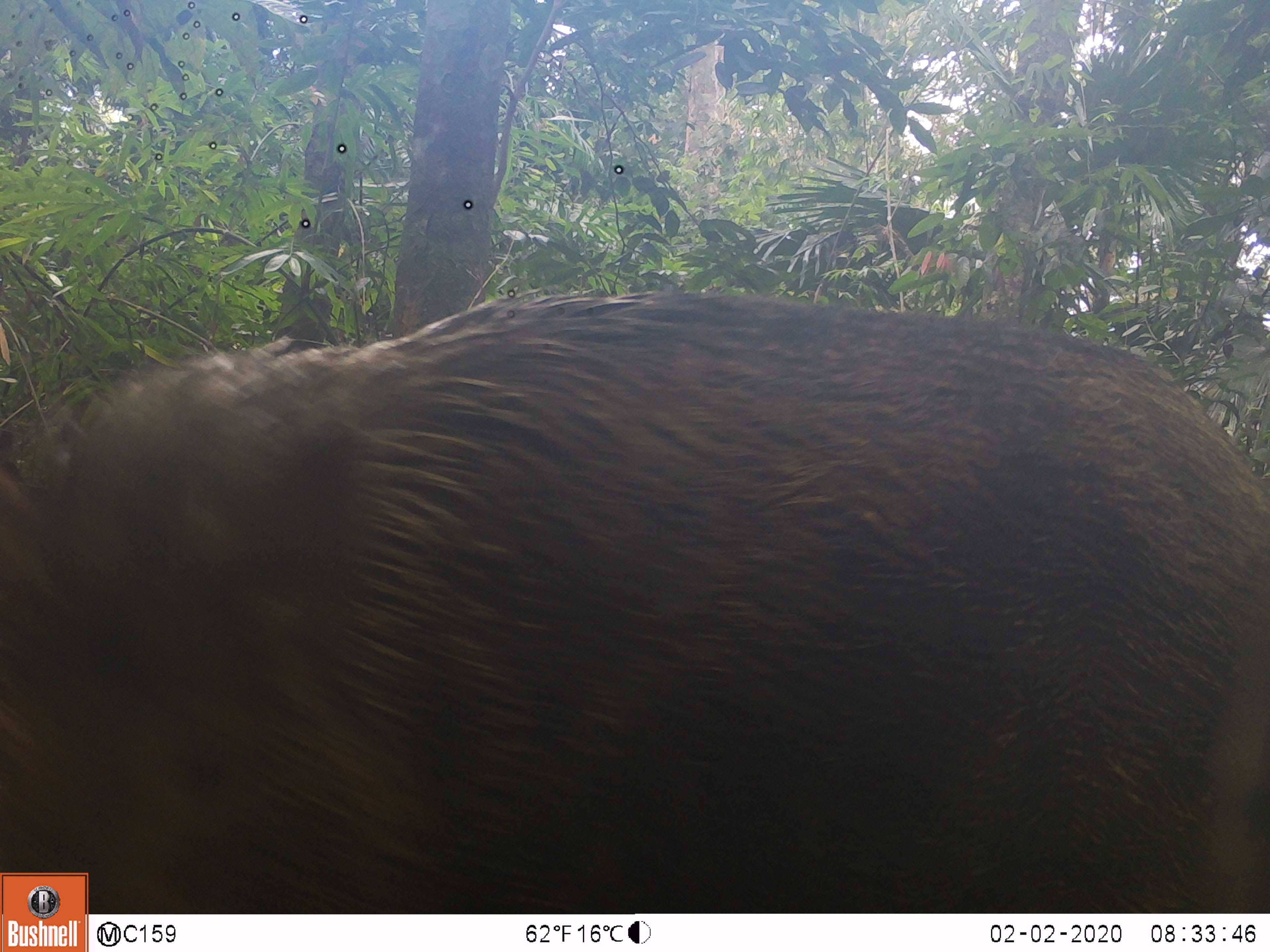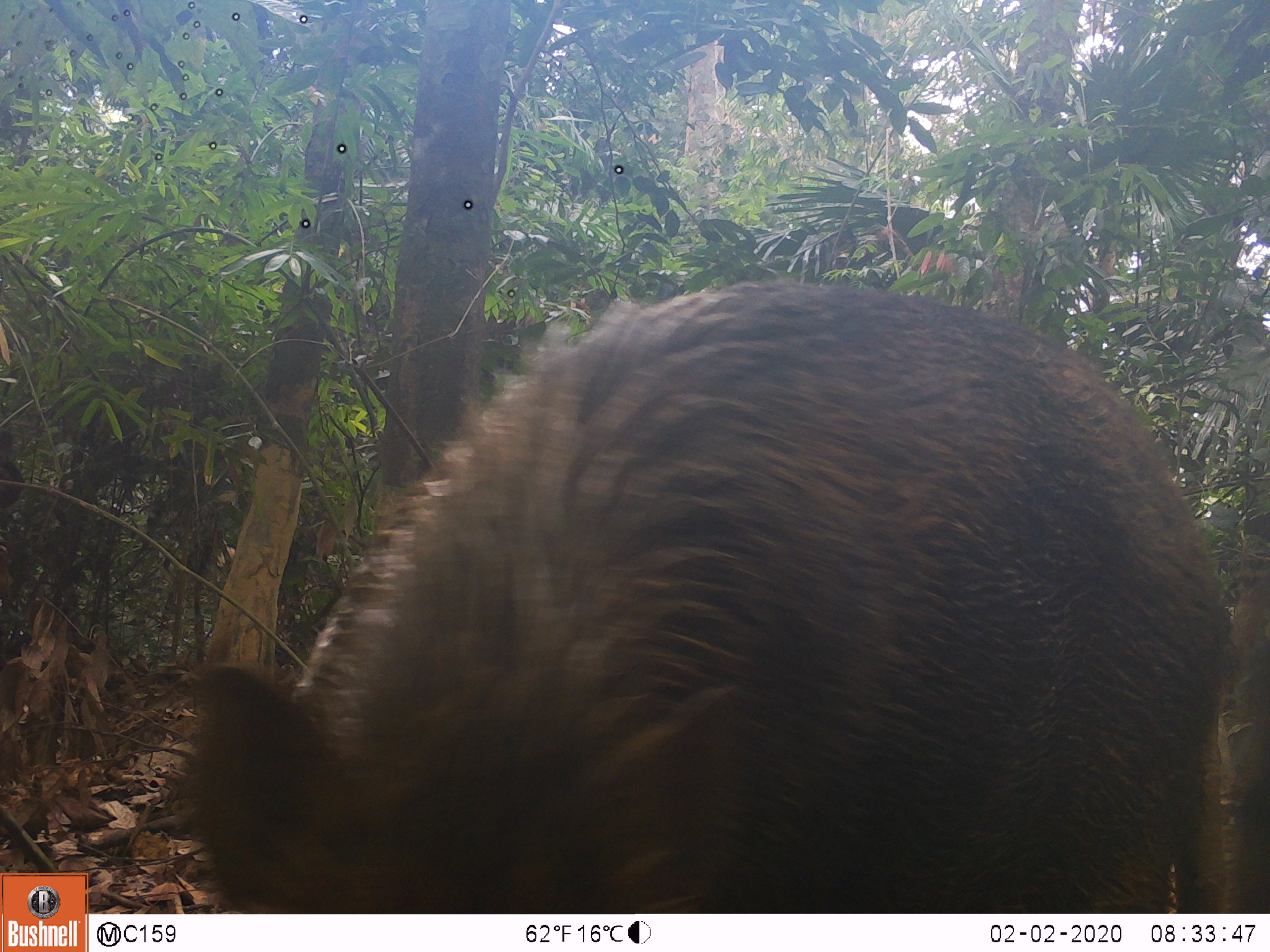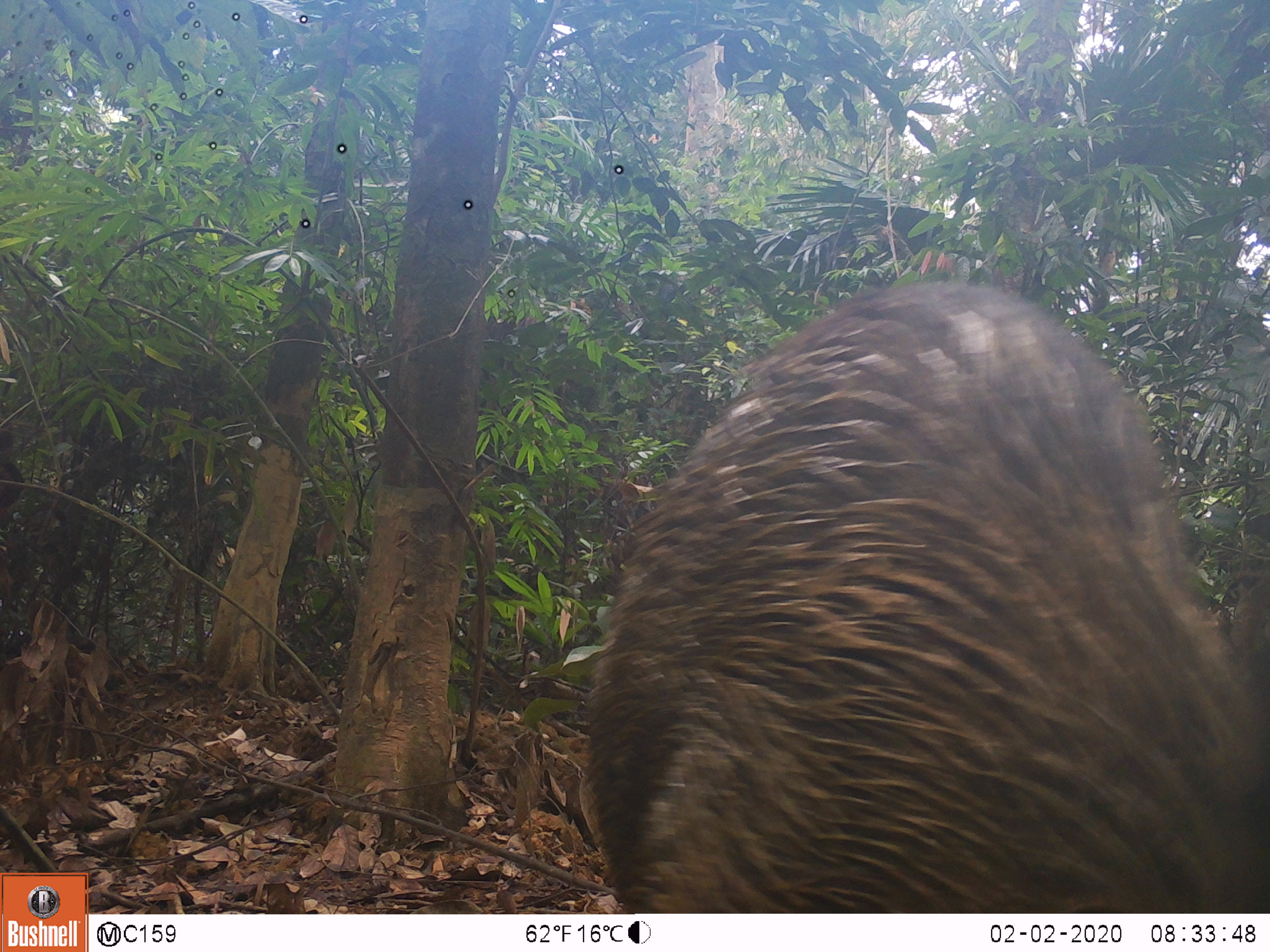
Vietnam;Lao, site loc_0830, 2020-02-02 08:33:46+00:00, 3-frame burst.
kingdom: Animalia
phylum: Chordata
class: Mammalia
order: Artiodactyla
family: Suidae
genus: Sus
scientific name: Sus scrofa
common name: eurasian wild pig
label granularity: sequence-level